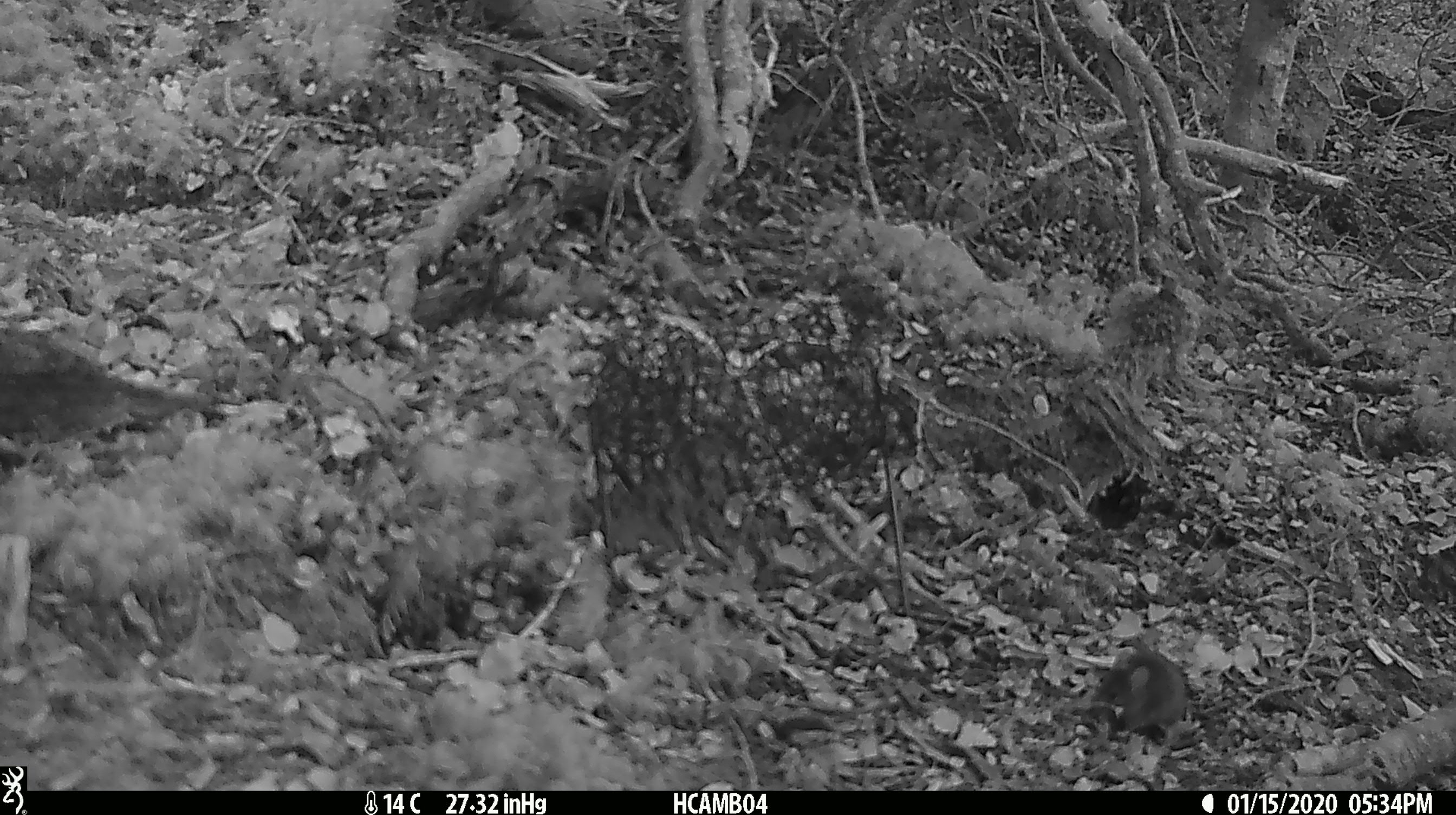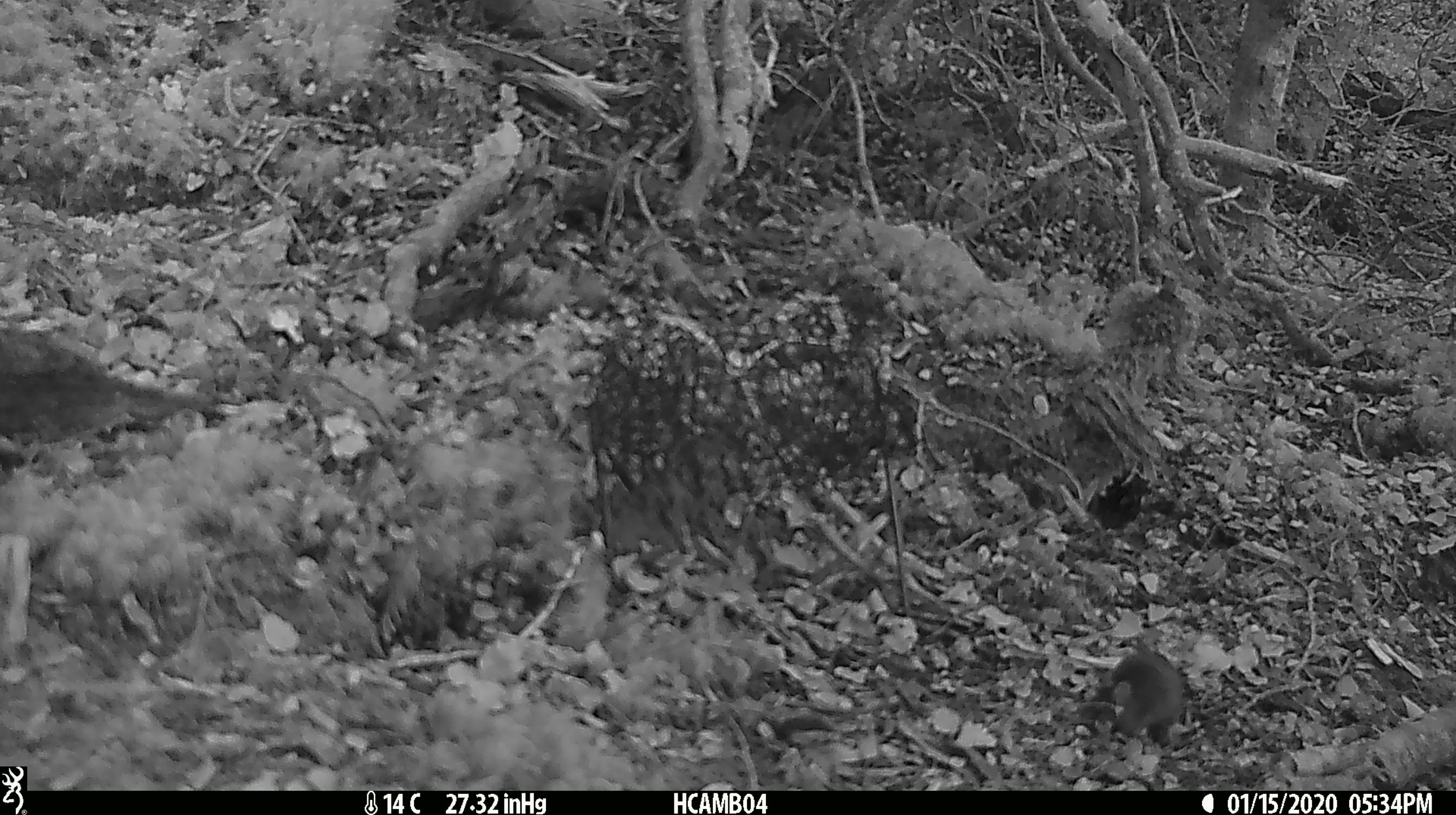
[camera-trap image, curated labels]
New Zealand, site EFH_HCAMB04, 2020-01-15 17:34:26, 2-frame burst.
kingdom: Animalia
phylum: Chordata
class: Mammalia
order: Rodentia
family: Muridae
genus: Mus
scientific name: Mus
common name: mouse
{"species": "mouse (Mus)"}